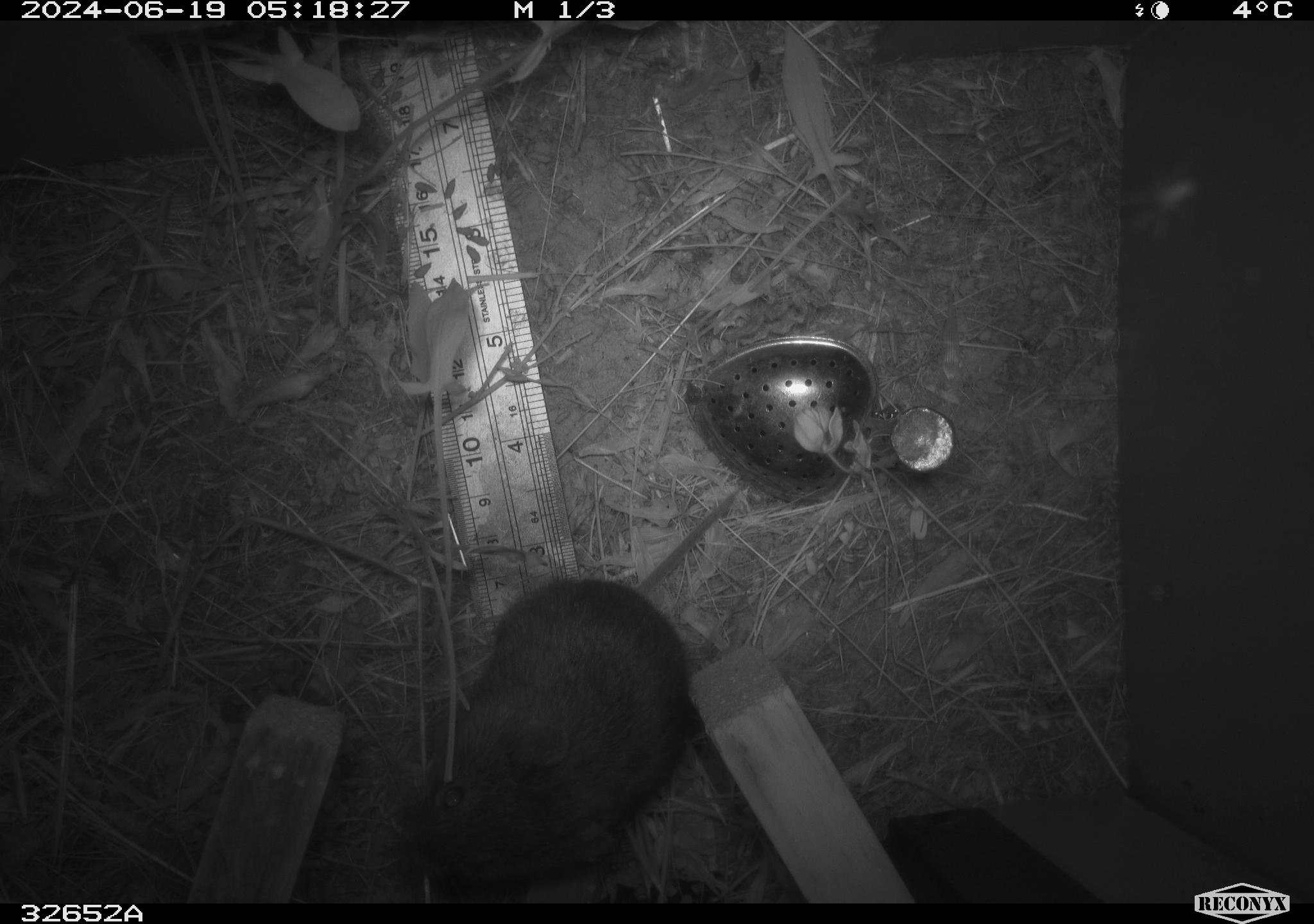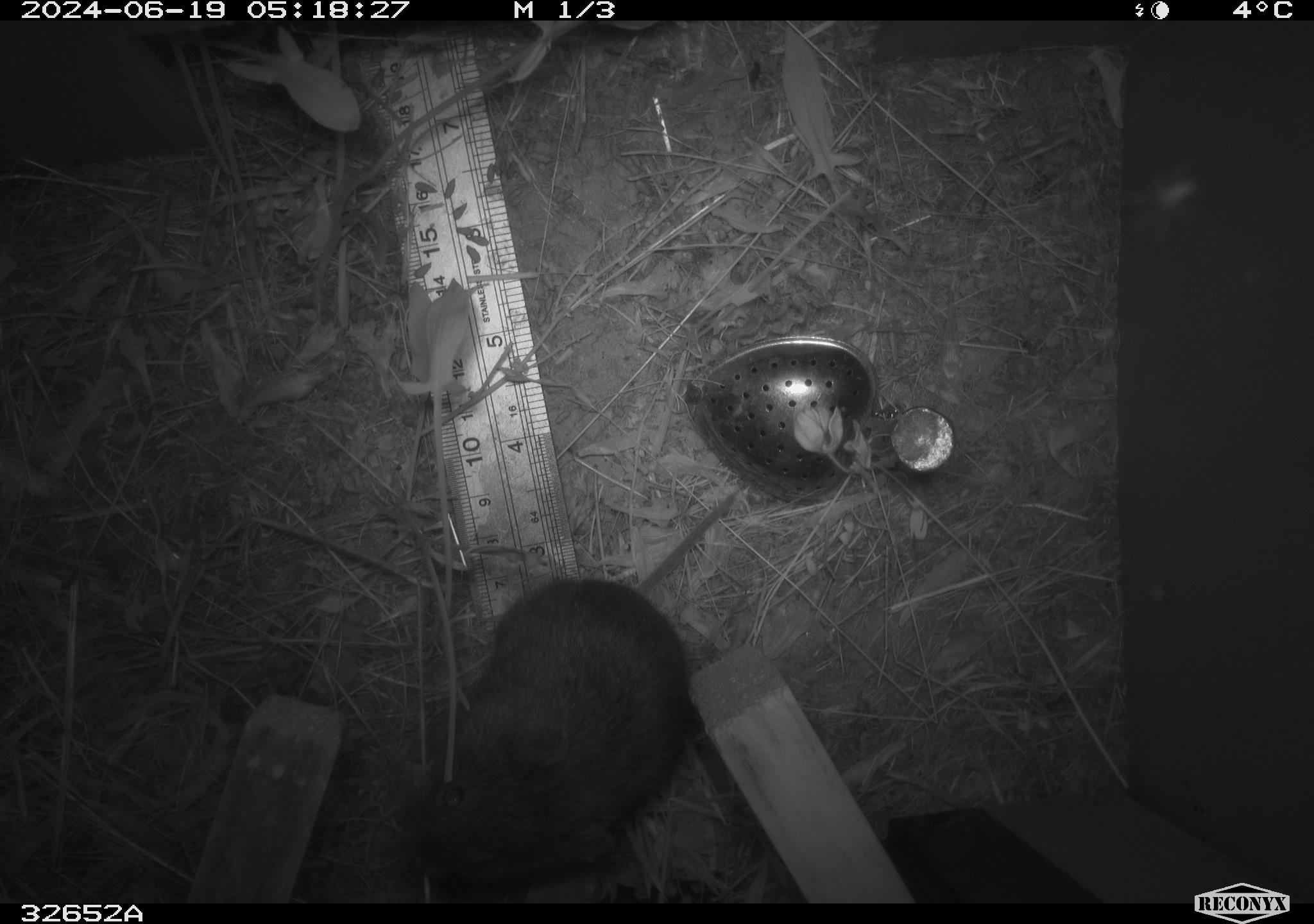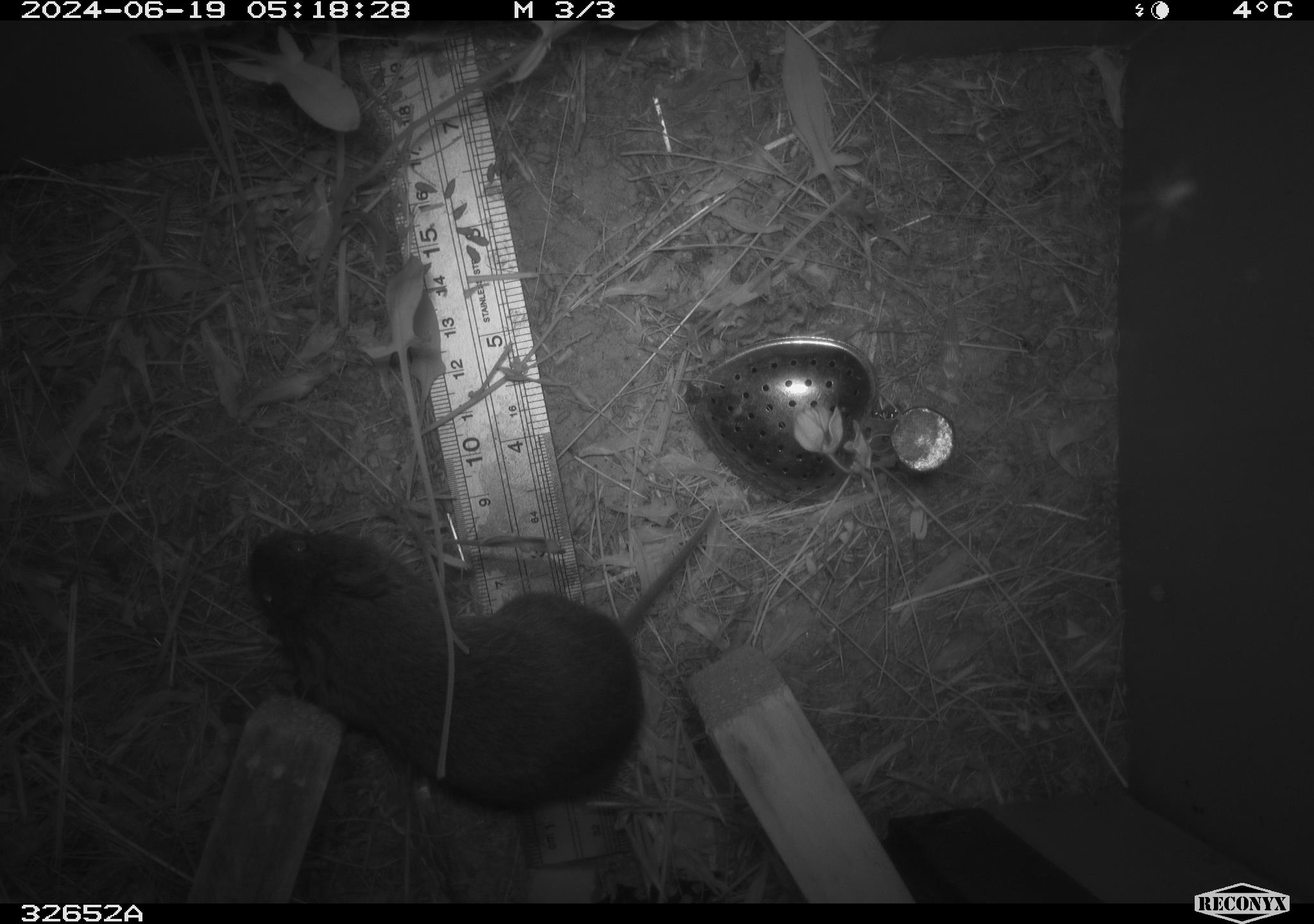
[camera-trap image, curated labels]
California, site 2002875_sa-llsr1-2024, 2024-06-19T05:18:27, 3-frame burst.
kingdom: Animalia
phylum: Chordata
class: Mammalia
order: Rodentia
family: Cricetidae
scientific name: Arvicolinae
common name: voles, lemmings, and muskrats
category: arvicolinae subfamily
Arvicolinae subfamily (voles, lemmings, and muskrats) (Arvicolinae).